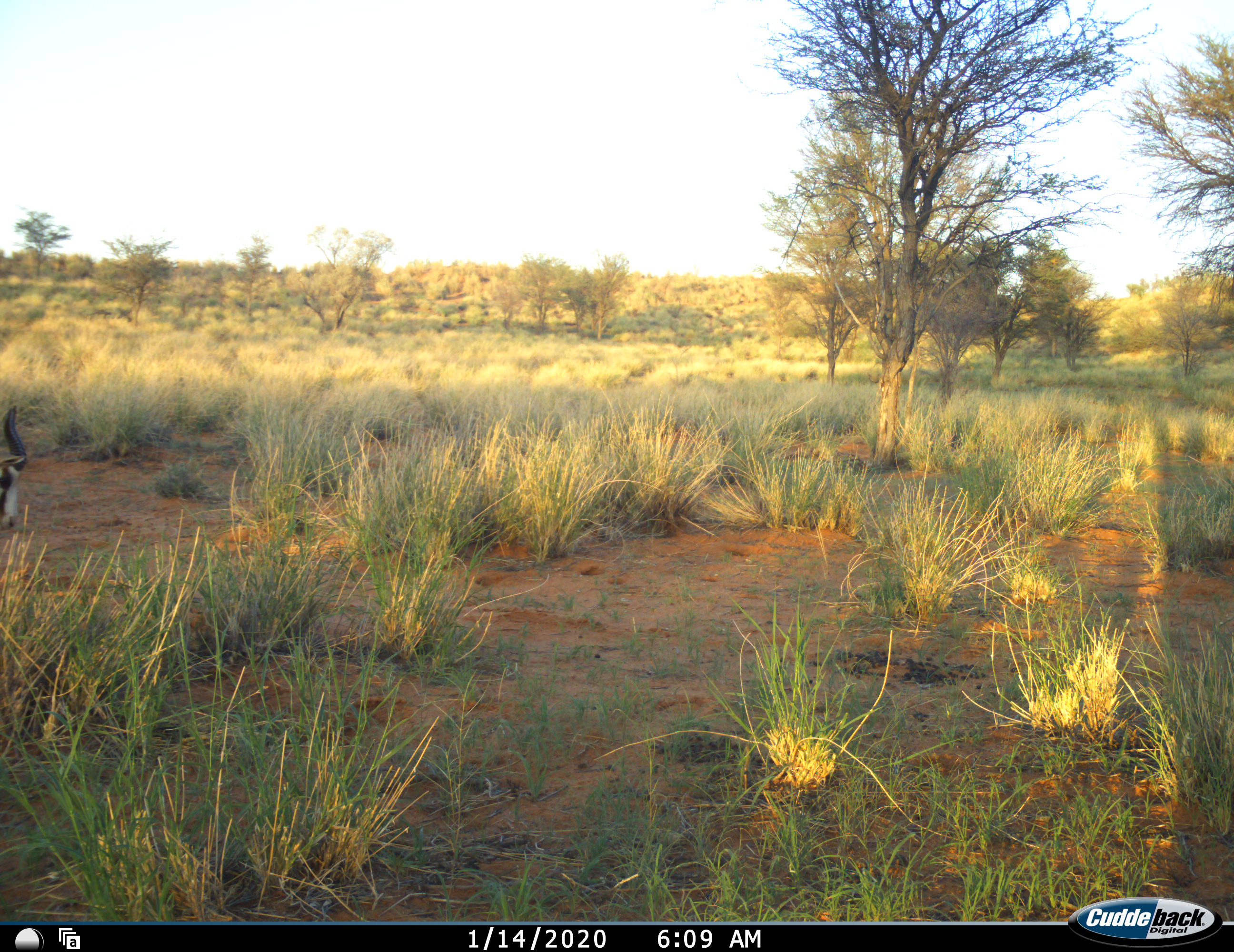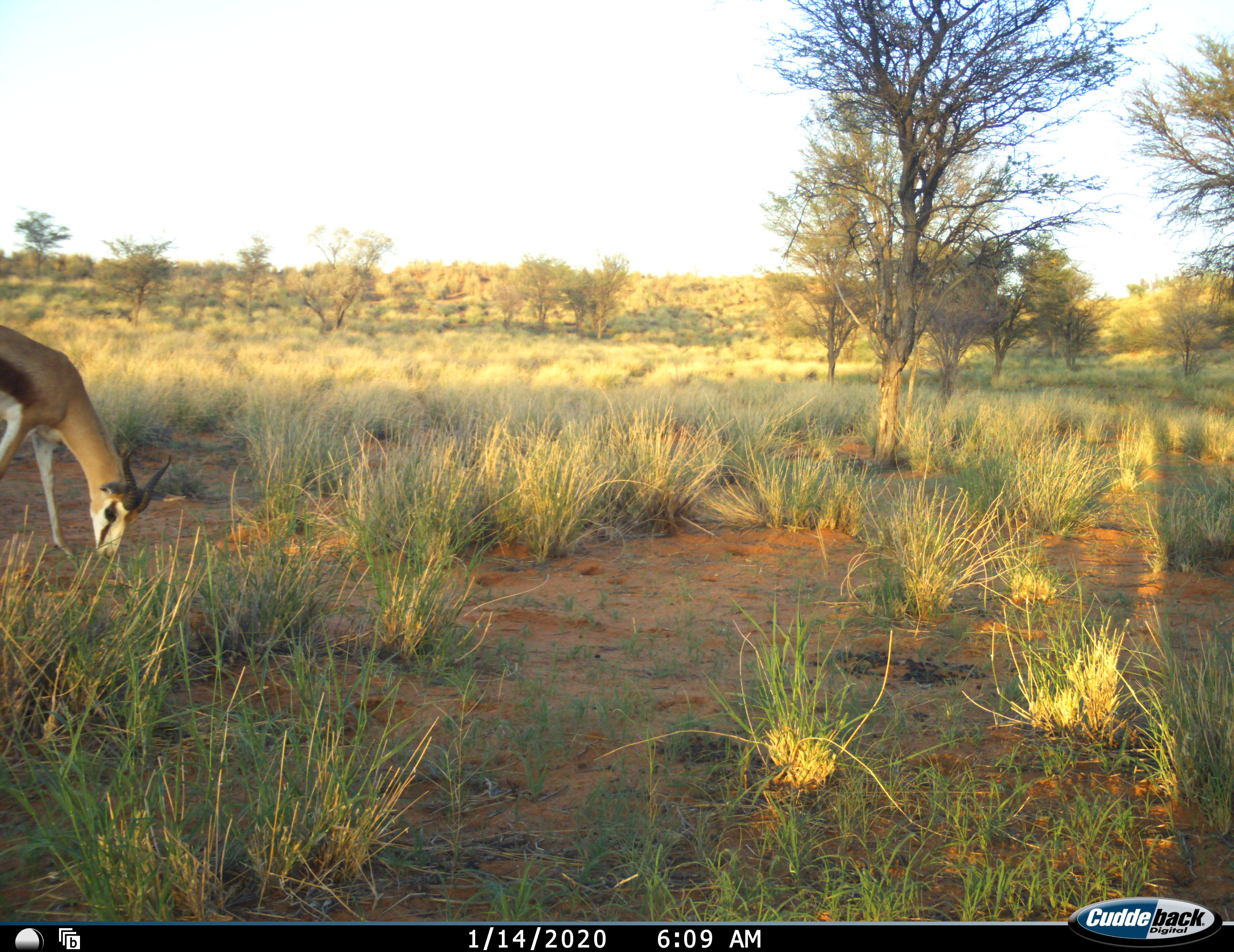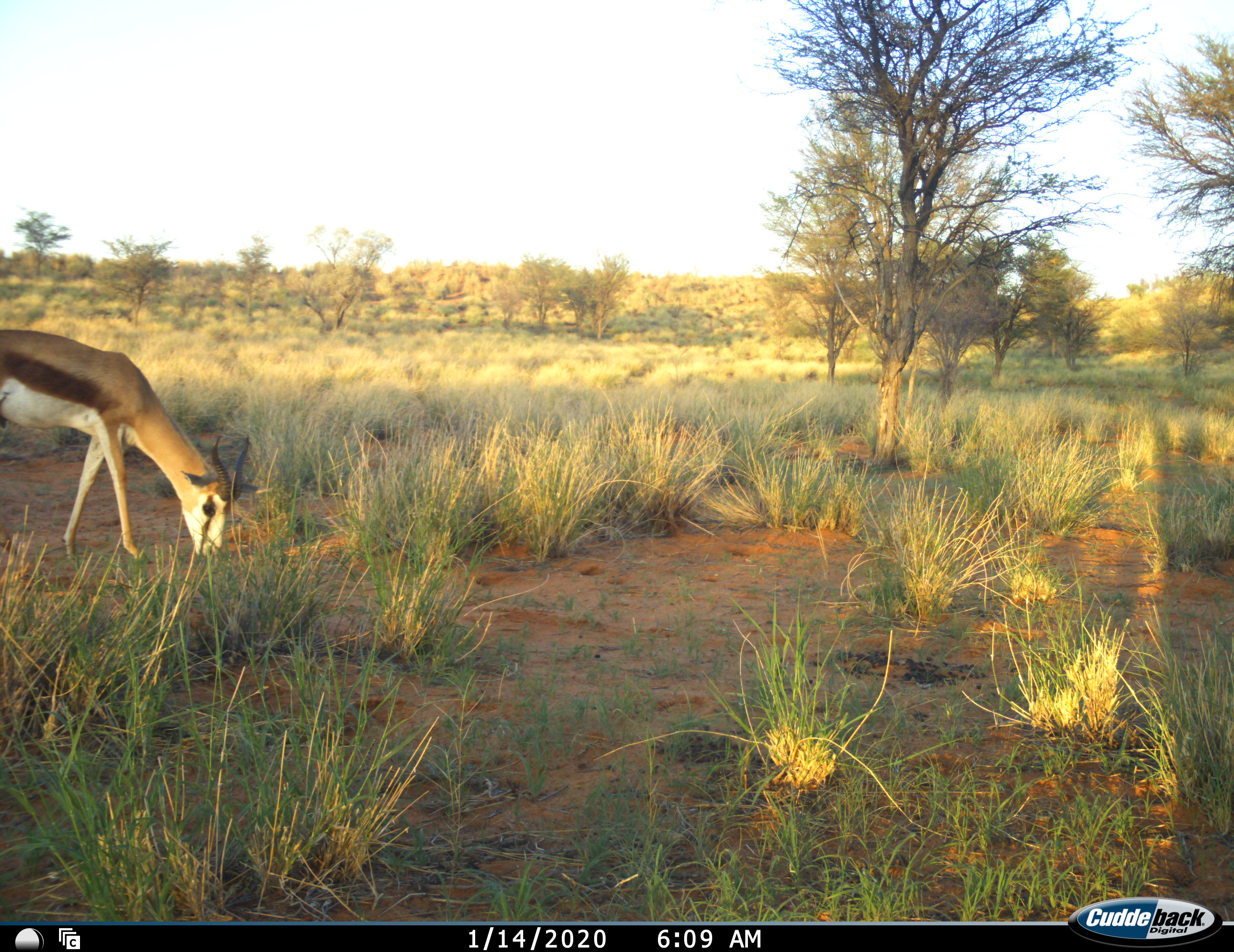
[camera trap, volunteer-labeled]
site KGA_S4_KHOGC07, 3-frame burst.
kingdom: Animalia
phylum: Chordata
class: Mammalia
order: Artiodactyla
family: Bovidae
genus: Antidorcas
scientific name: Antidorcas marsupialis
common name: springbok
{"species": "springbok (Antidorcas marsupialis)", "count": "1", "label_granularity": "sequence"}